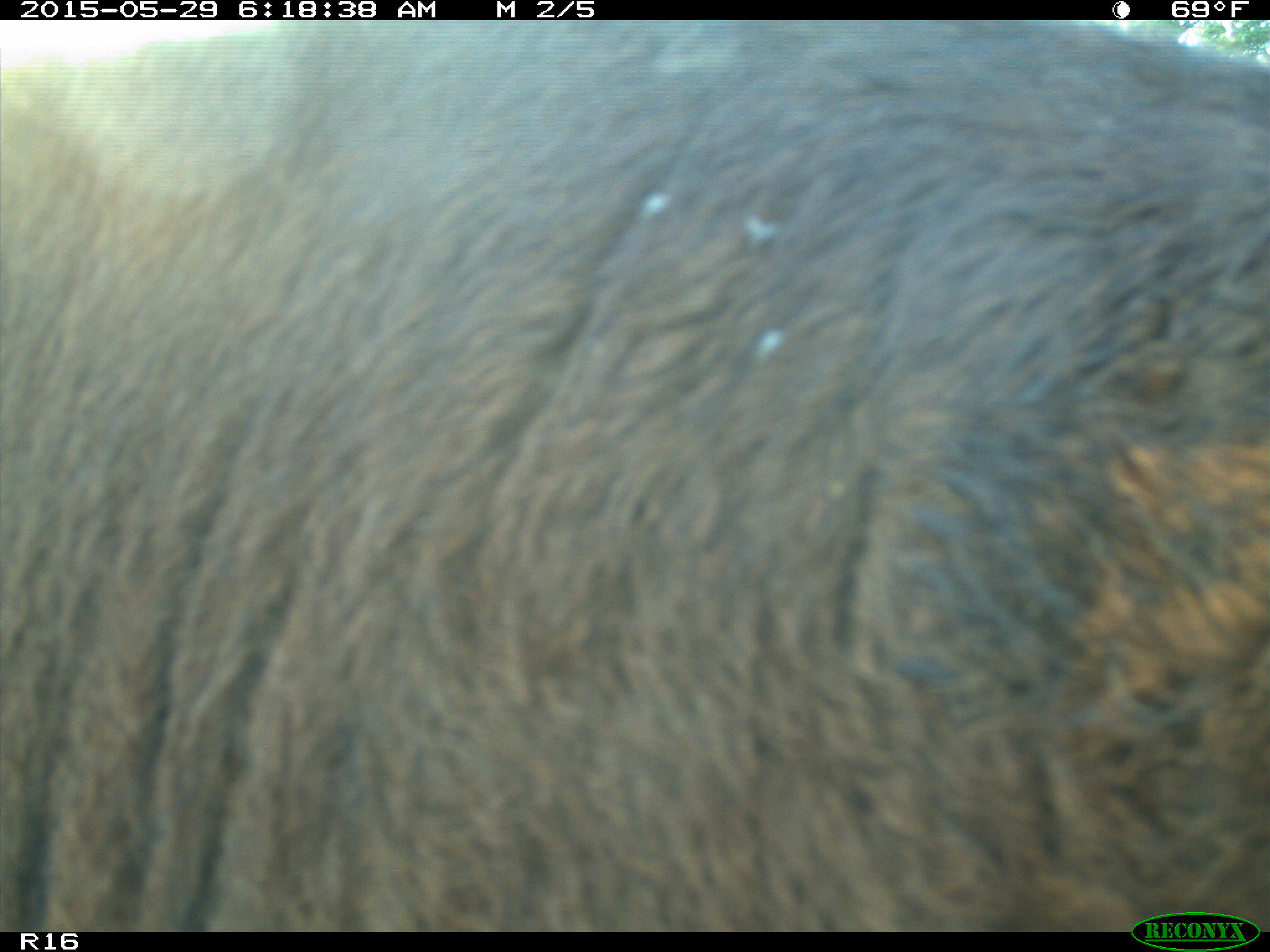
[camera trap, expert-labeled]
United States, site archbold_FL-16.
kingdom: Animalia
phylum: Chordata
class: Mammalia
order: Artiodactyla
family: Bovidae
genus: Bos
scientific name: Bos taurus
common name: domestic cow